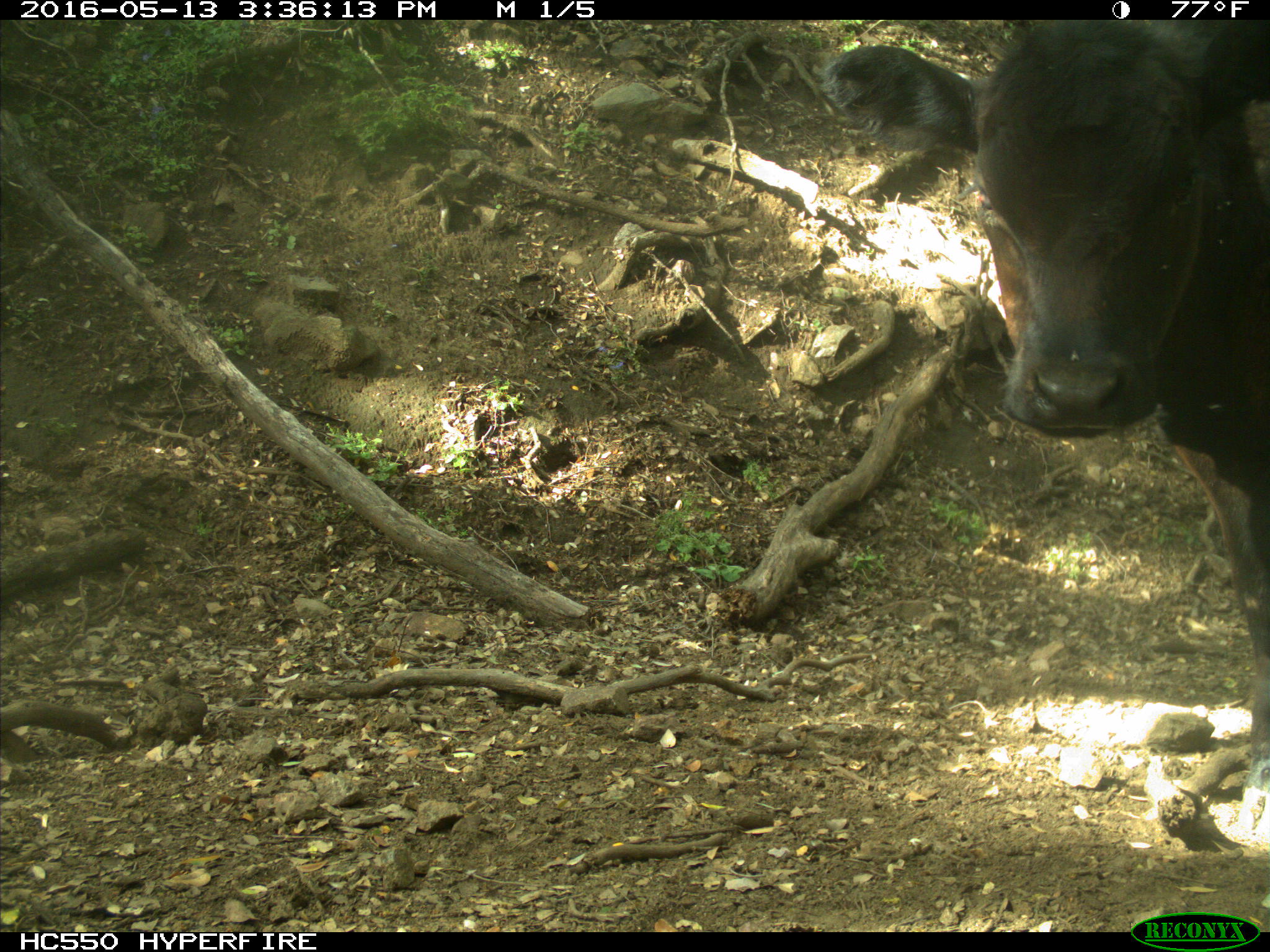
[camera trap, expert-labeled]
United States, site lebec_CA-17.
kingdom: Animalia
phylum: Chordata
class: Mammalia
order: Artiodactyla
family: Bovidae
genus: Bos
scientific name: Bos taurus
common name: domestic cow